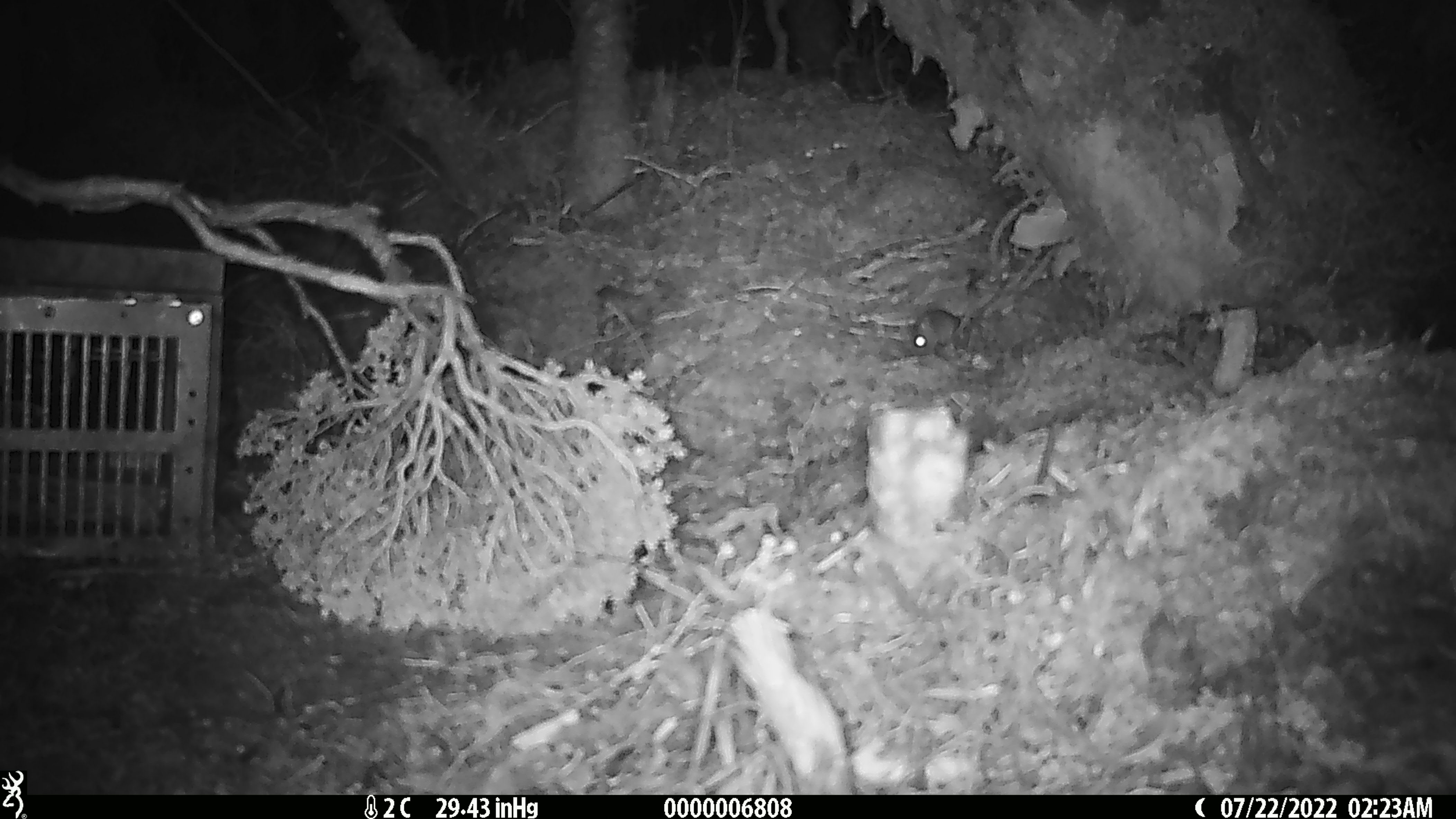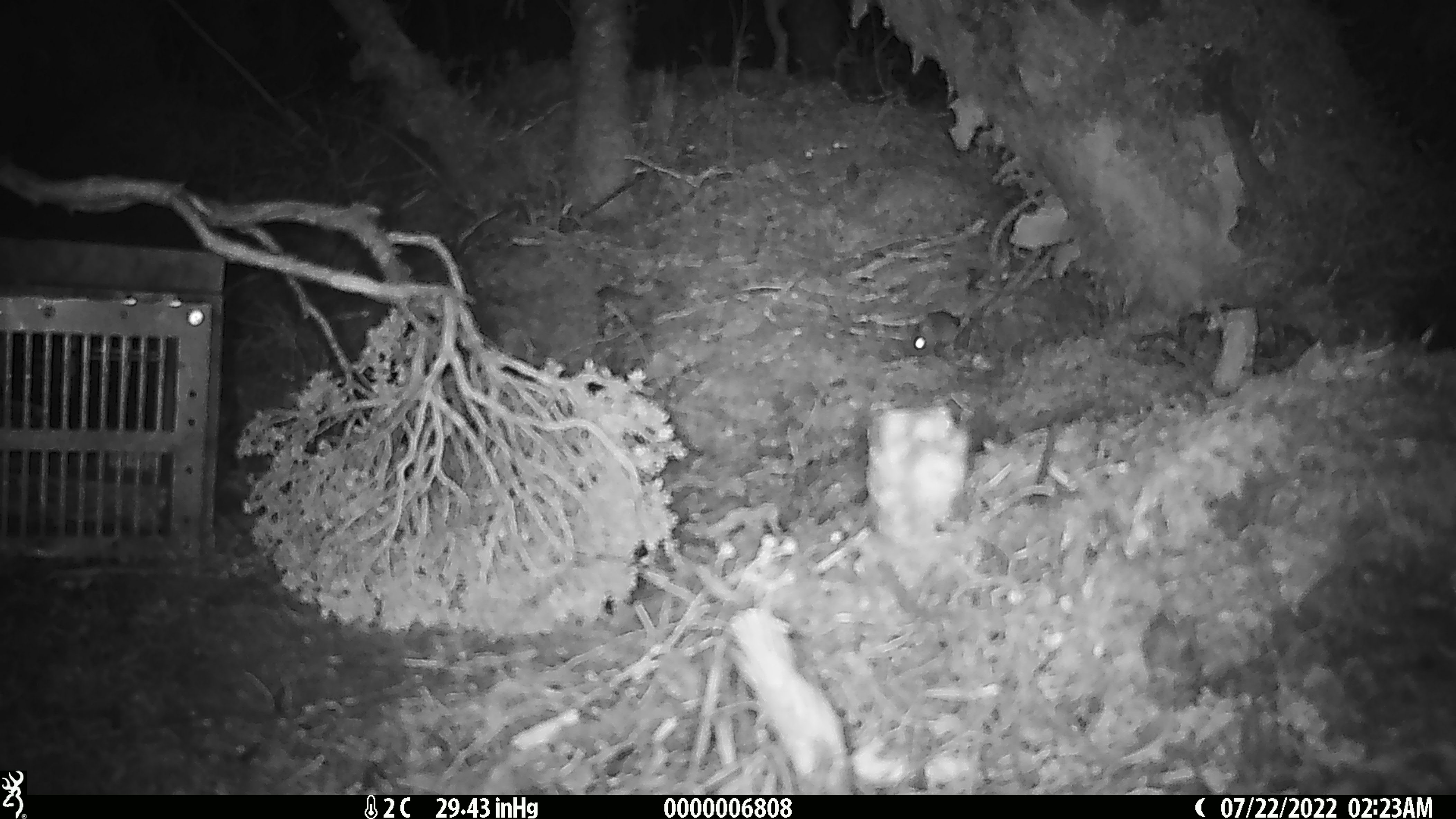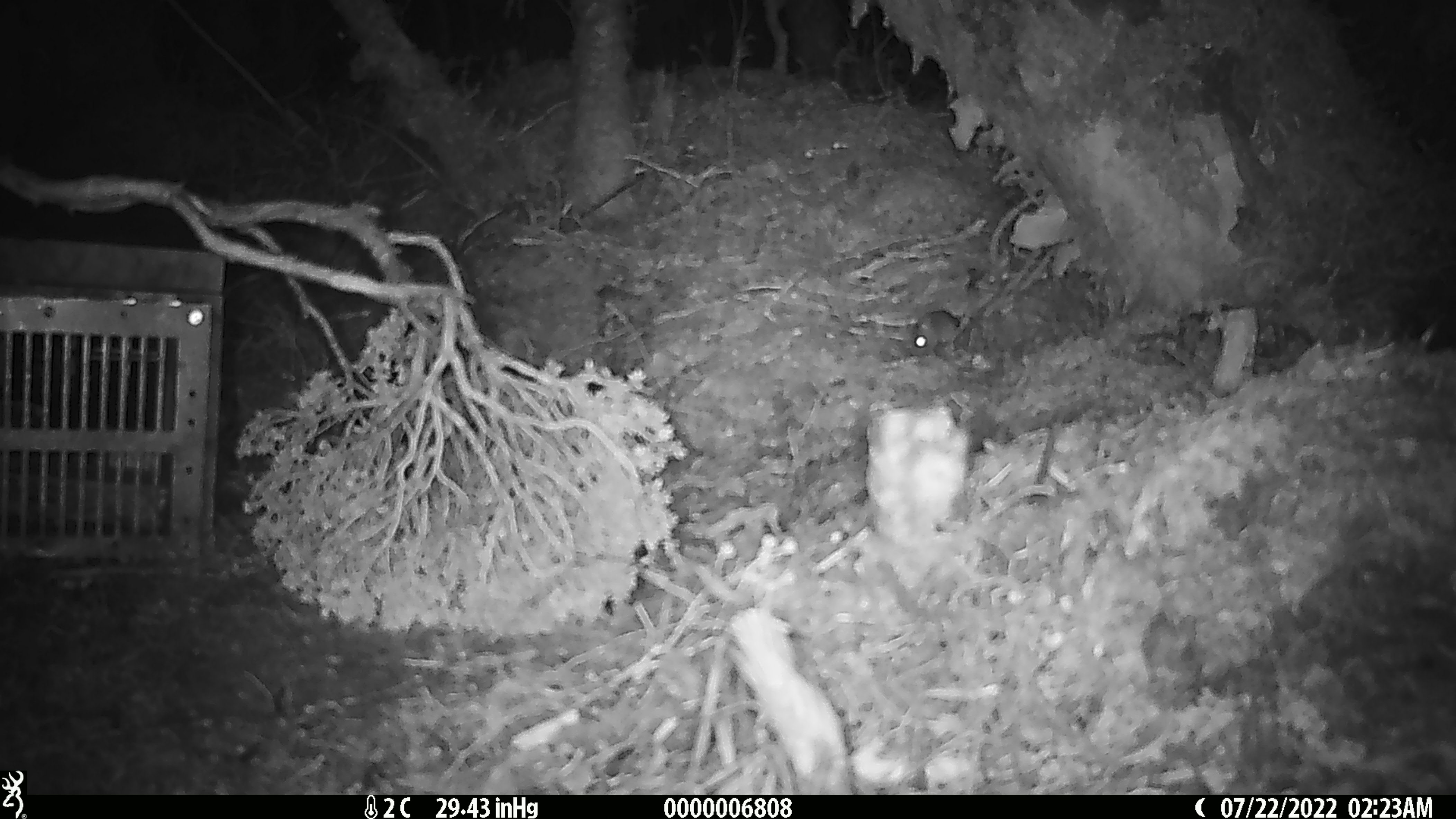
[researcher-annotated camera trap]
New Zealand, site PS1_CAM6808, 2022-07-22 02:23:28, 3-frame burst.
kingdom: Animalia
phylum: Chordata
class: Mammalia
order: Rodentia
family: Muridae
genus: Mus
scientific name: Mus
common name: mouse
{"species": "mouse (Mus)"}